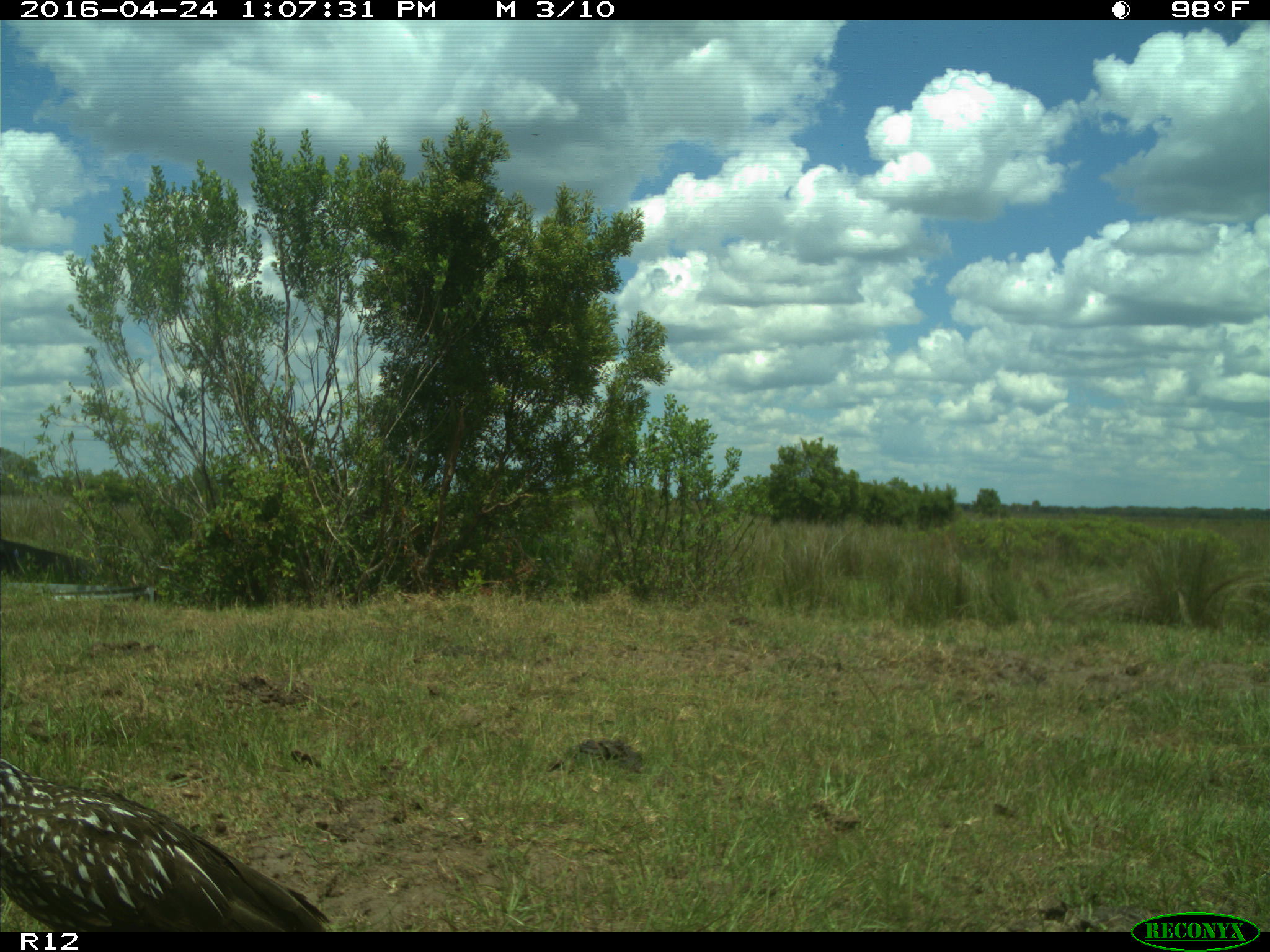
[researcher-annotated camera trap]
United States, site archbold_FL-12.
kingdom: Animalia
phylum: Chordata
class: Aves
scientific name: Aves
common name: birds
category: unidentified bird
Unidentified bird (birds) (Aves).